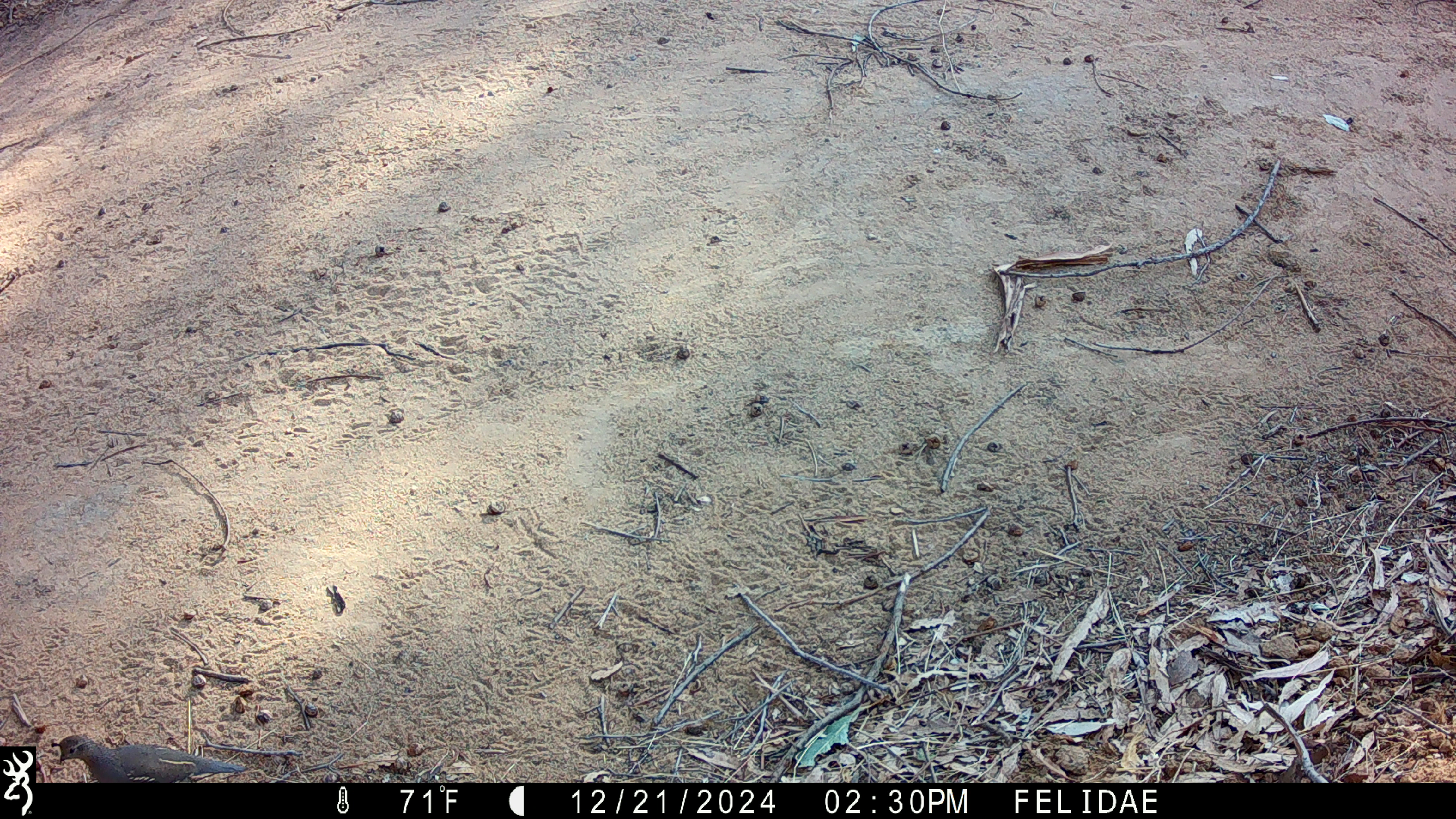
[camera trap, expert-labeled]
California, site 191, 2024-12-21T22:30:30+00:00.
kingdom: Animalia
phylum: Chordata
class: Aves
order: Galliformes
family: Odontophoridae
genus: Callipepla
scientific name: Callipepla californica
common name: california quail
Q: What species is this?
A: California quail (Callipepla californica).